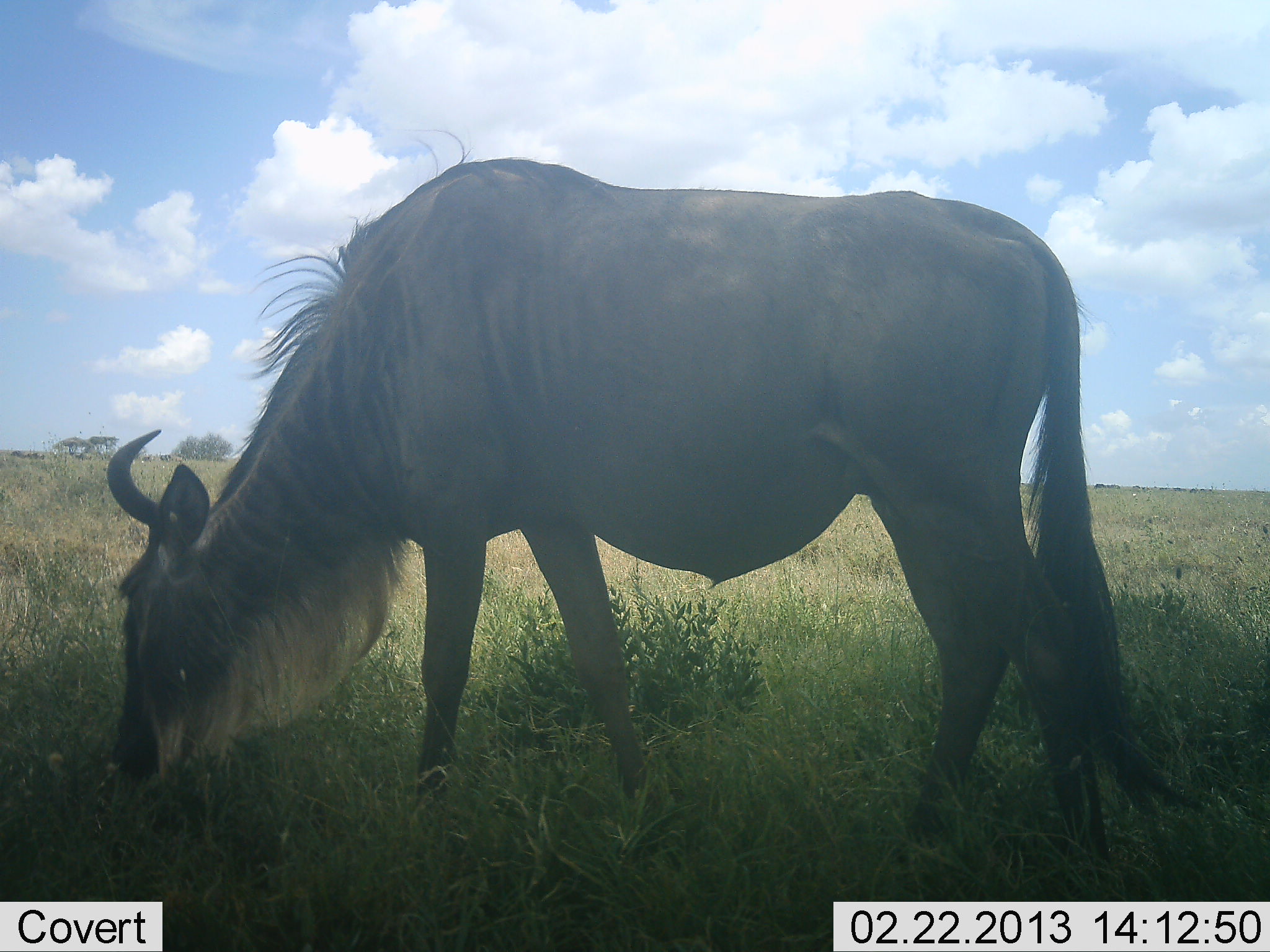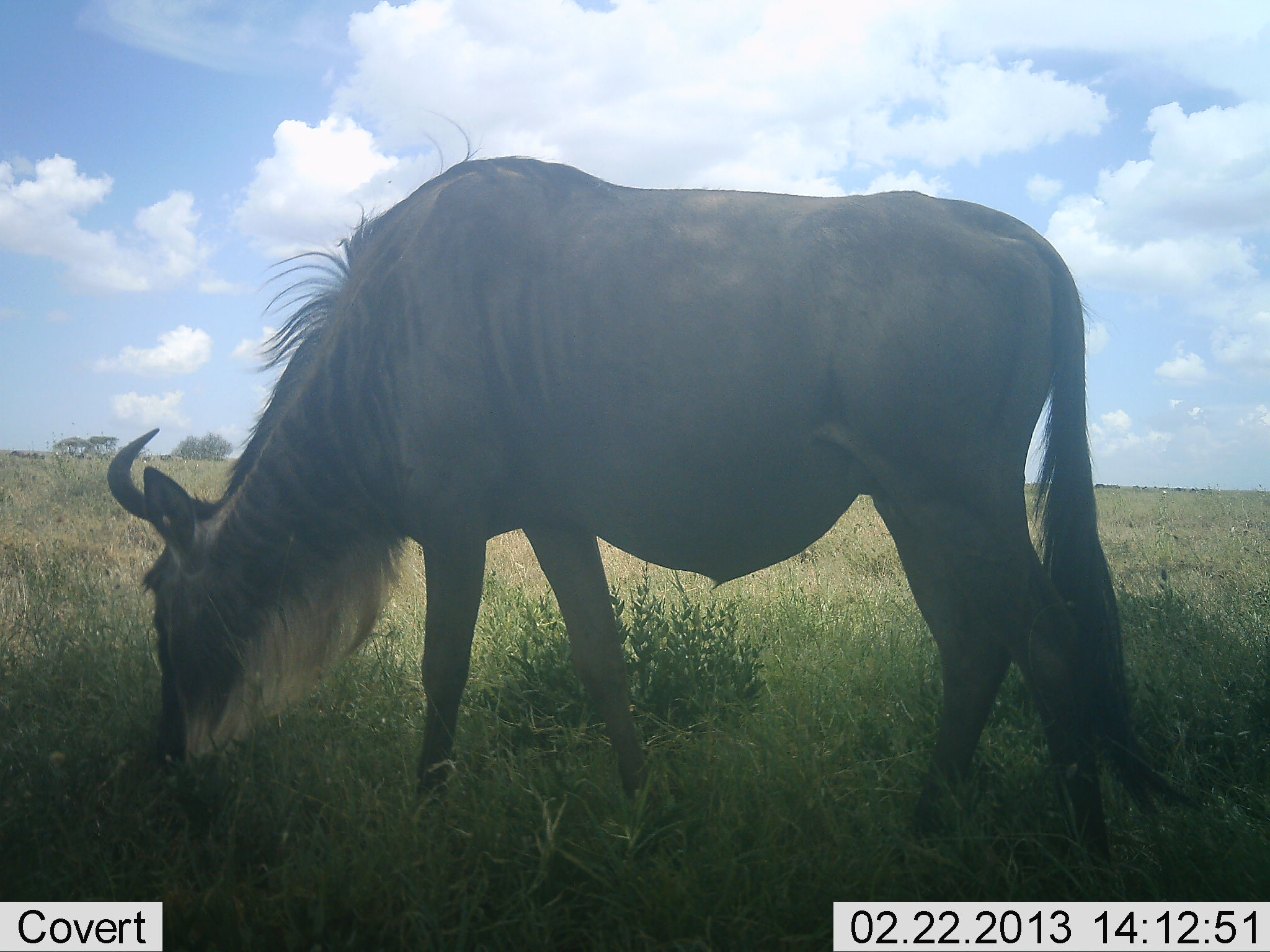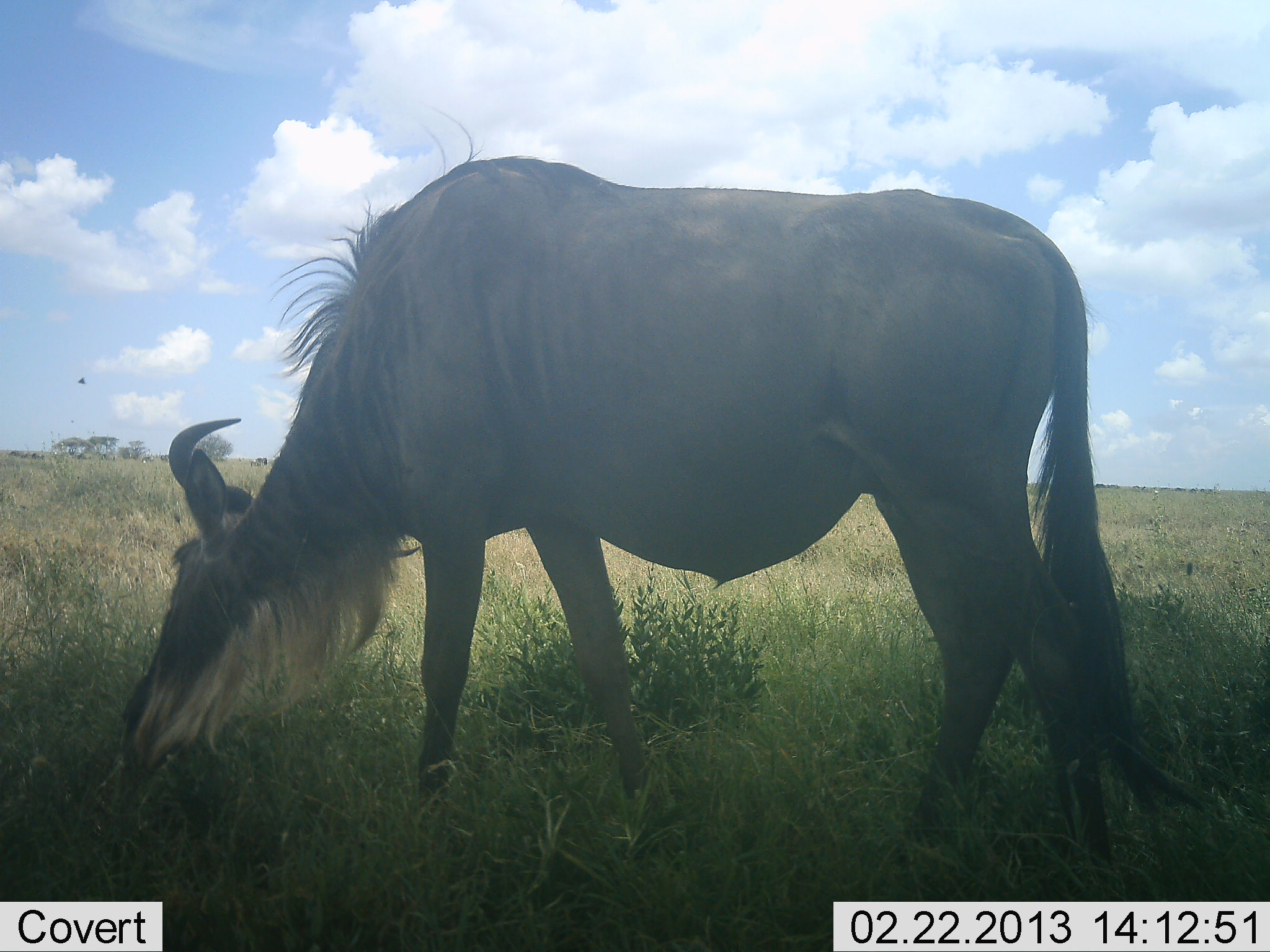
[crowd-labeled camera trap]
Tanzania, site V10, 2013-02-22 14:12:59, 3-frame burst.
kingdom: Animalia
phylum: Chordata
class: Mammalia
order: Artiodactyla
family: Bovidae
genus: Connochaetes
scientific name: Connochaetes taurinus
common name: blue wildebeest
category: wildebeest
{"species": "wildebeest (blue wildebeest) (Connochaetes taurinus)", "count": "1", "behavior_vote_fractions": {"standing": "17%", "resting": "0%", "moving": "0%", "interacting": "0%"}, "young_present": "0%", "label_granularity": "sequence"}